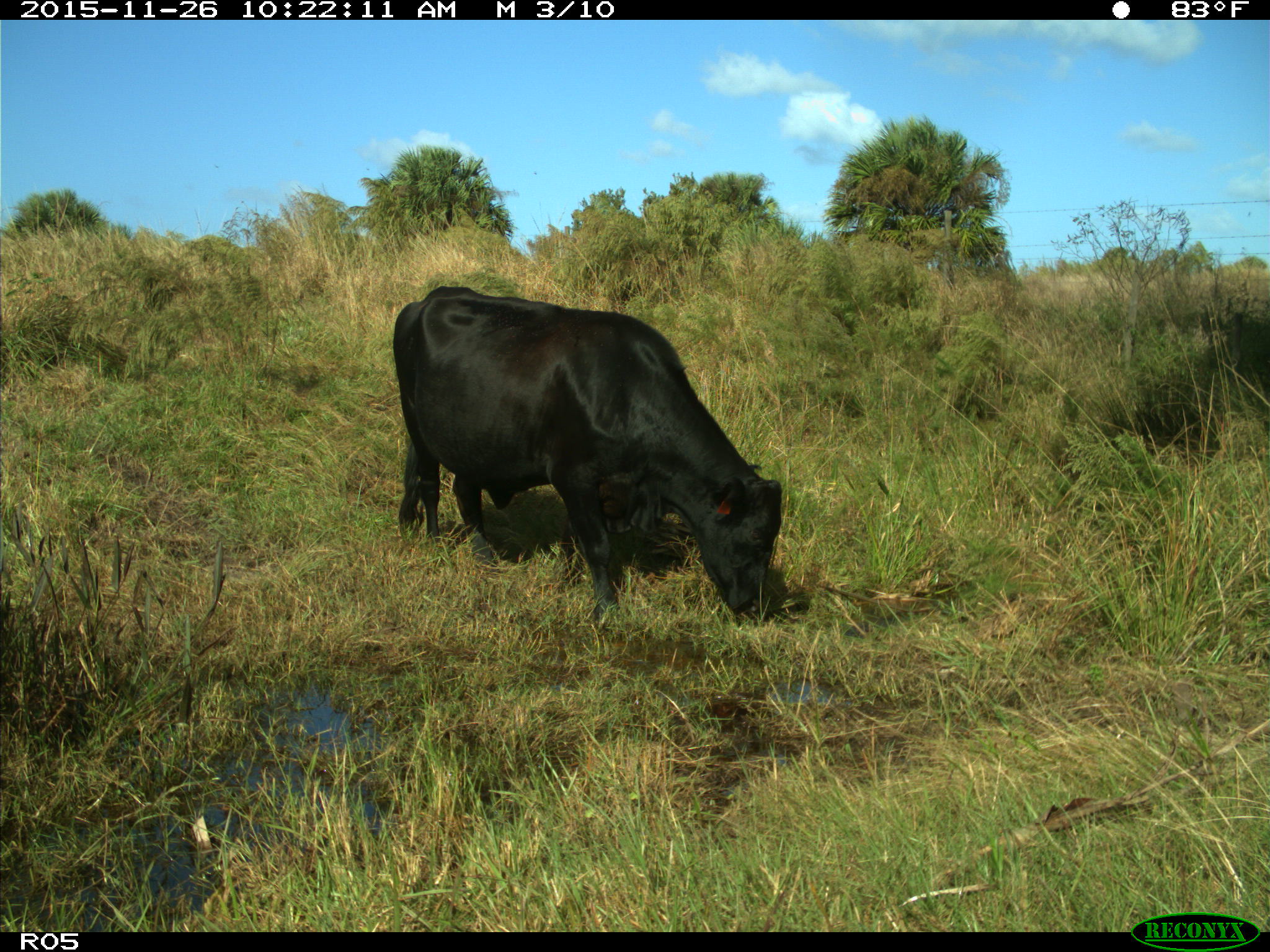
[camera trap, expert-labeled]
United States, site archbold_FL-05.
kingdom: Animalia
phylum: Chordata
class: Mammalia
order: Artiodactyla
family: Bovidae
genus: Bos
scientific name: Bos taurus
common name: domestic cow